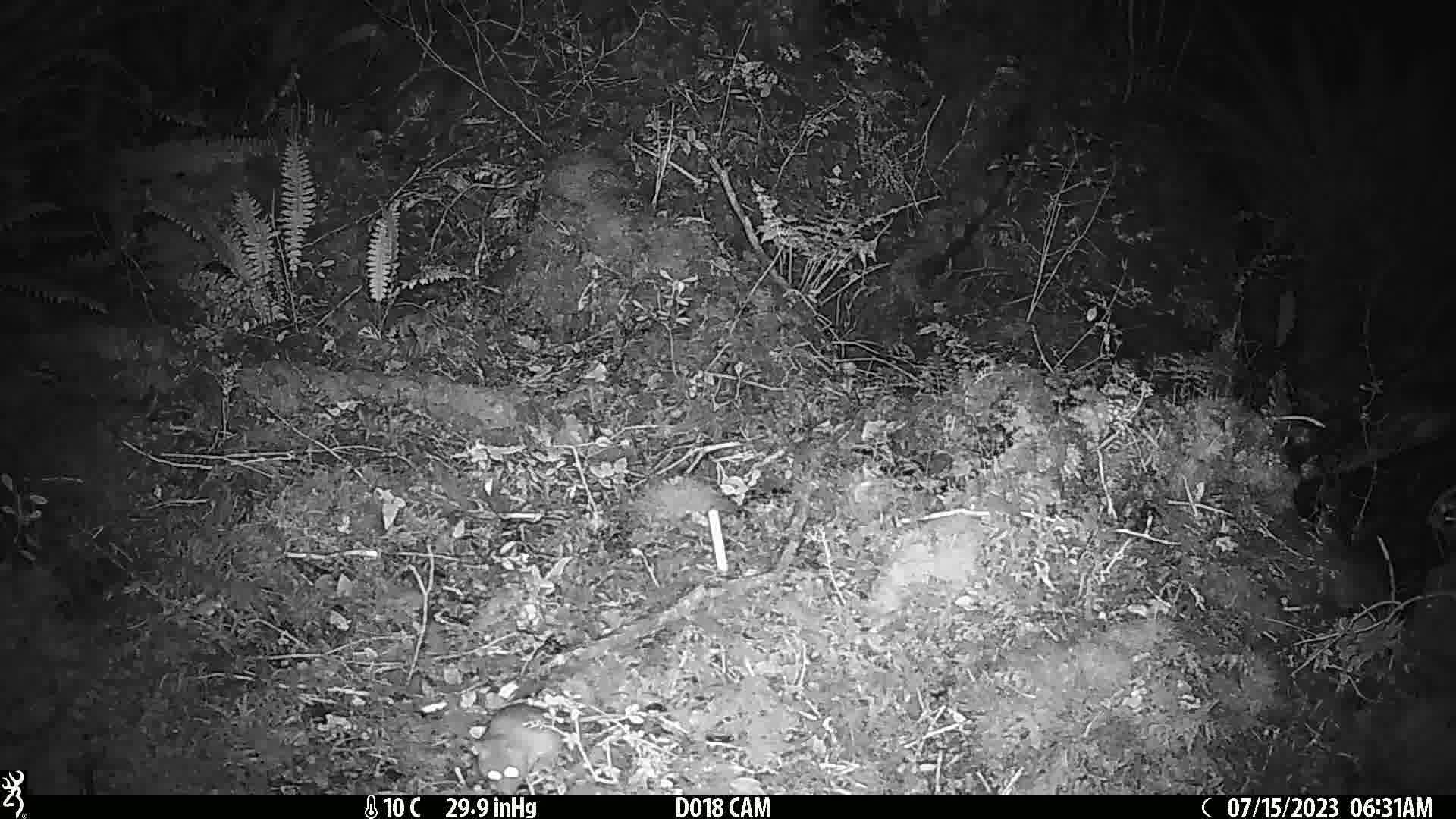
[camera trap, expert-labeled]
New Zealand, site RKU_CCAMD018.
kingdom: Animalia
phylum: Chordata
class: Mammalia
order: Rodentia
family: Muridae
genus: Rattus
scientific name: Rattus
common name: rat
Rat (Rattus).